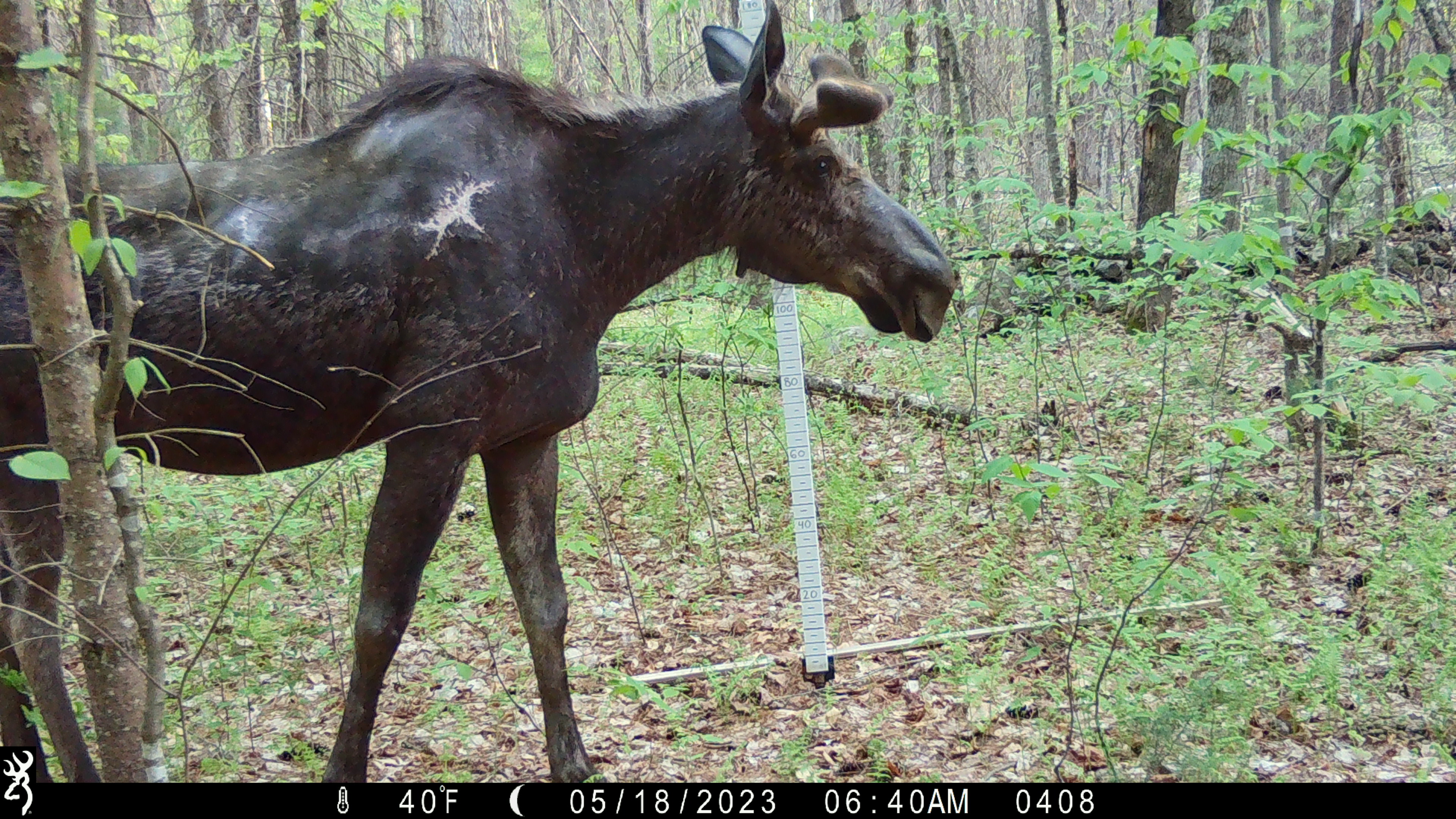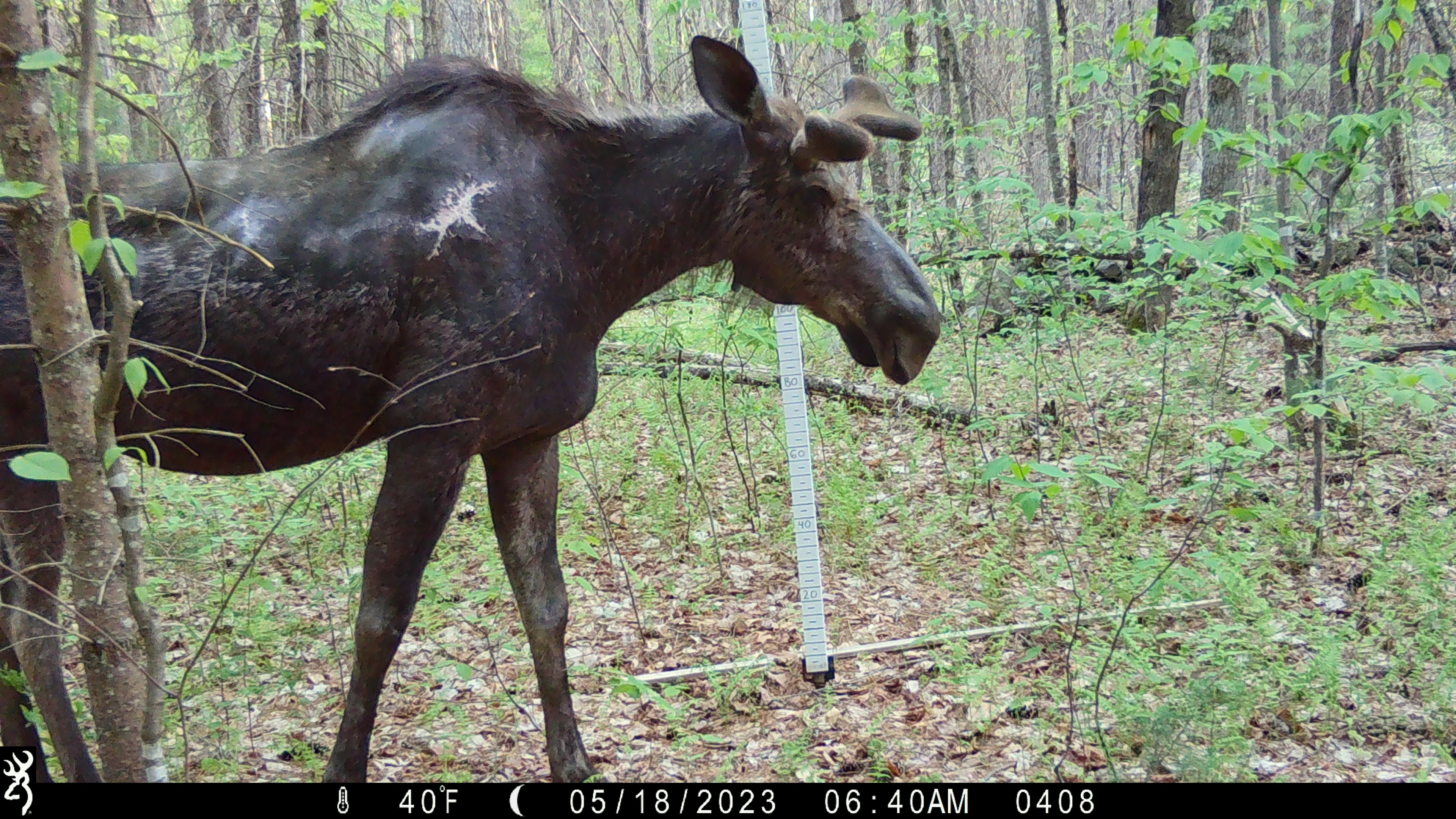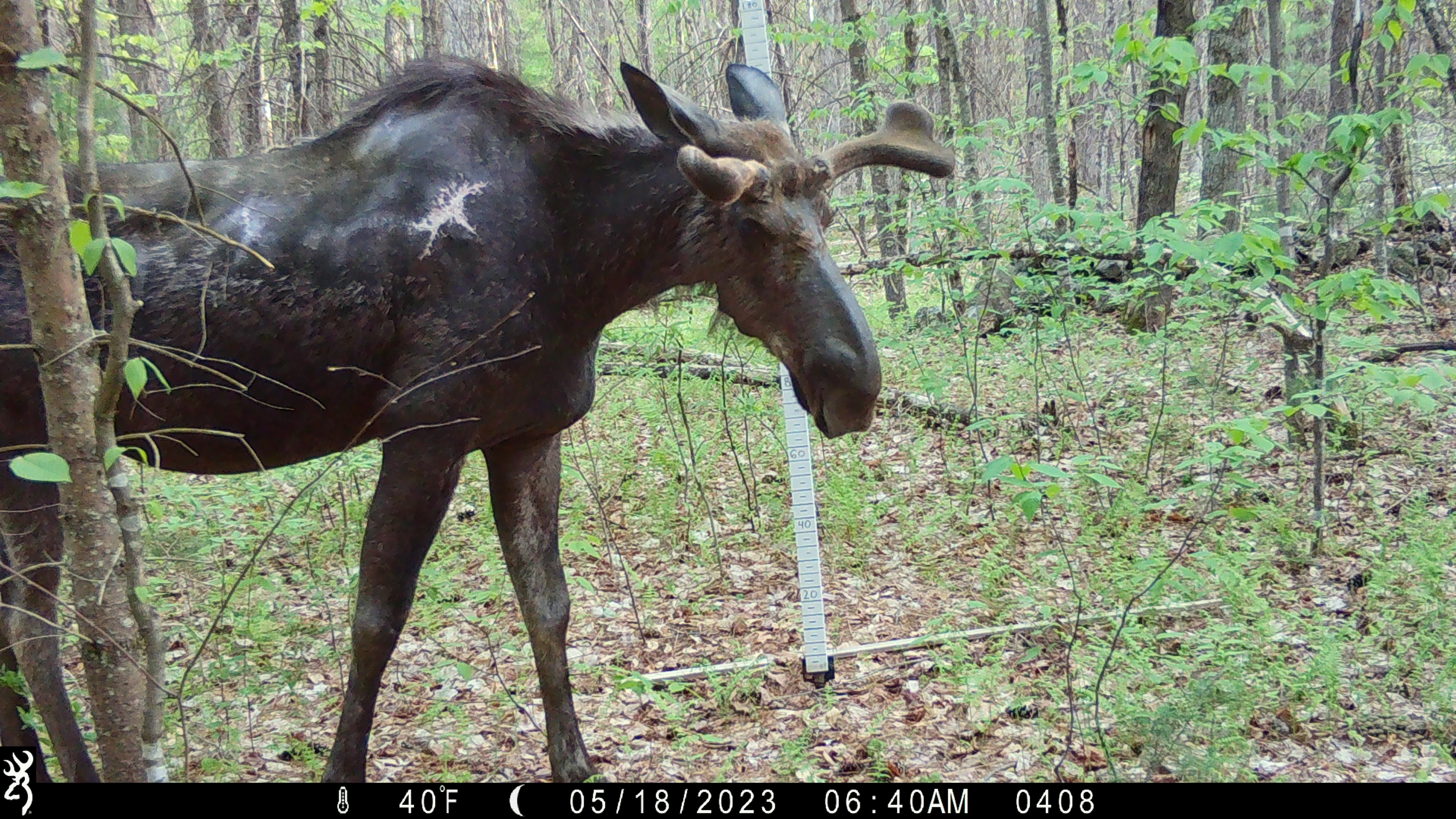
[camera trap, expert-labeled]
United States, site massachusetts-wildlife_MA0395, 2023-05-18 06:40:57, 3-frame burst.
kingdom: Animalia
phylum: Chordata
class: Mammalia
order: Artiodactyla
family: Cervidae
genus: Alces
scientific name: Alces alces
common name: moose